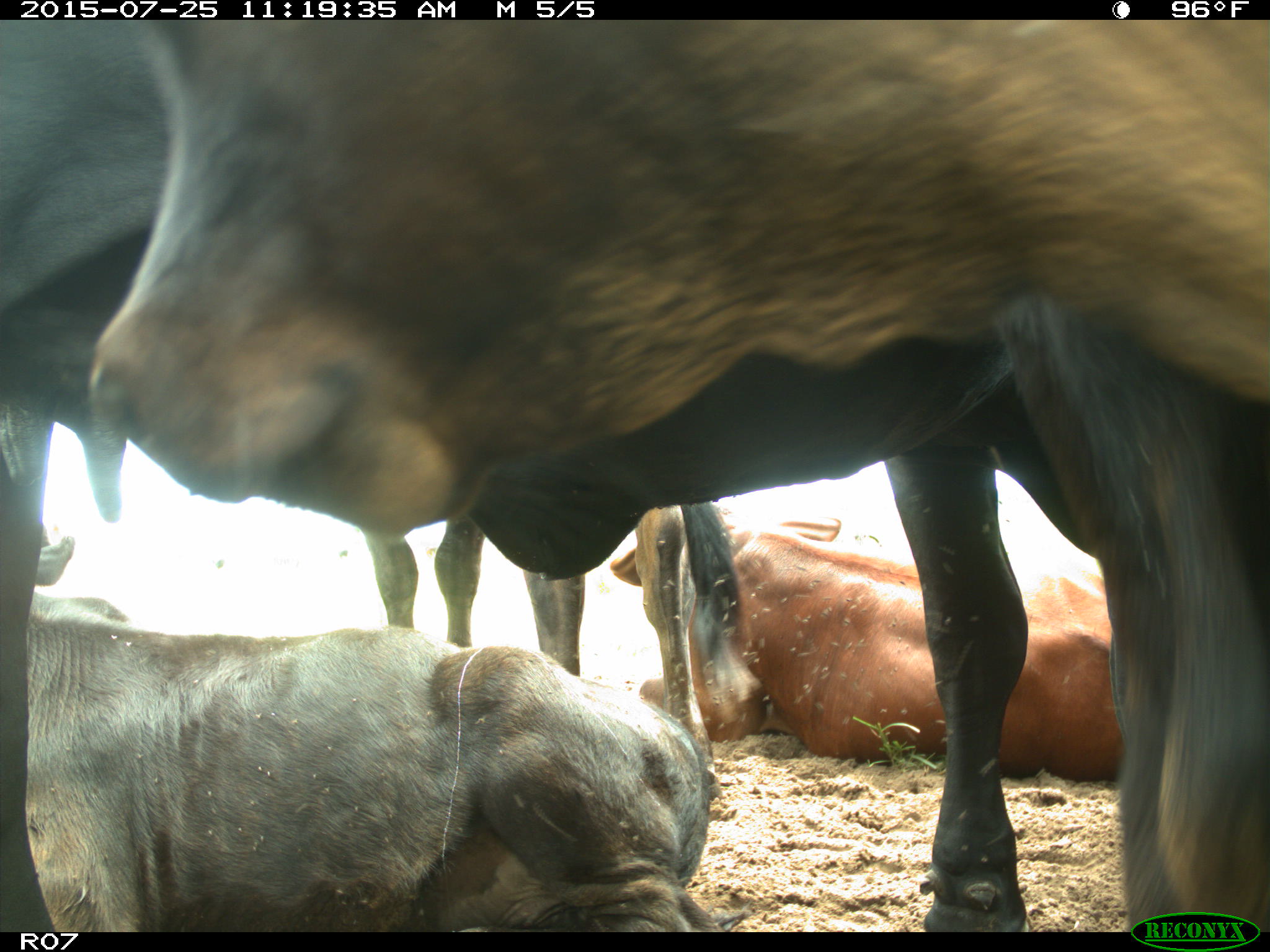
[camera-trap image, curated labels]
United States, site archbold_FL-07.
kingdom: Animalia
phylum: Chordata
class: Mammalia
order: Artiodactyla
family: Bovidae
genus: Bos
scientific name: Bos taurus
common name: domestic cow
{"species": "Bos taurus (domestic cow)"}